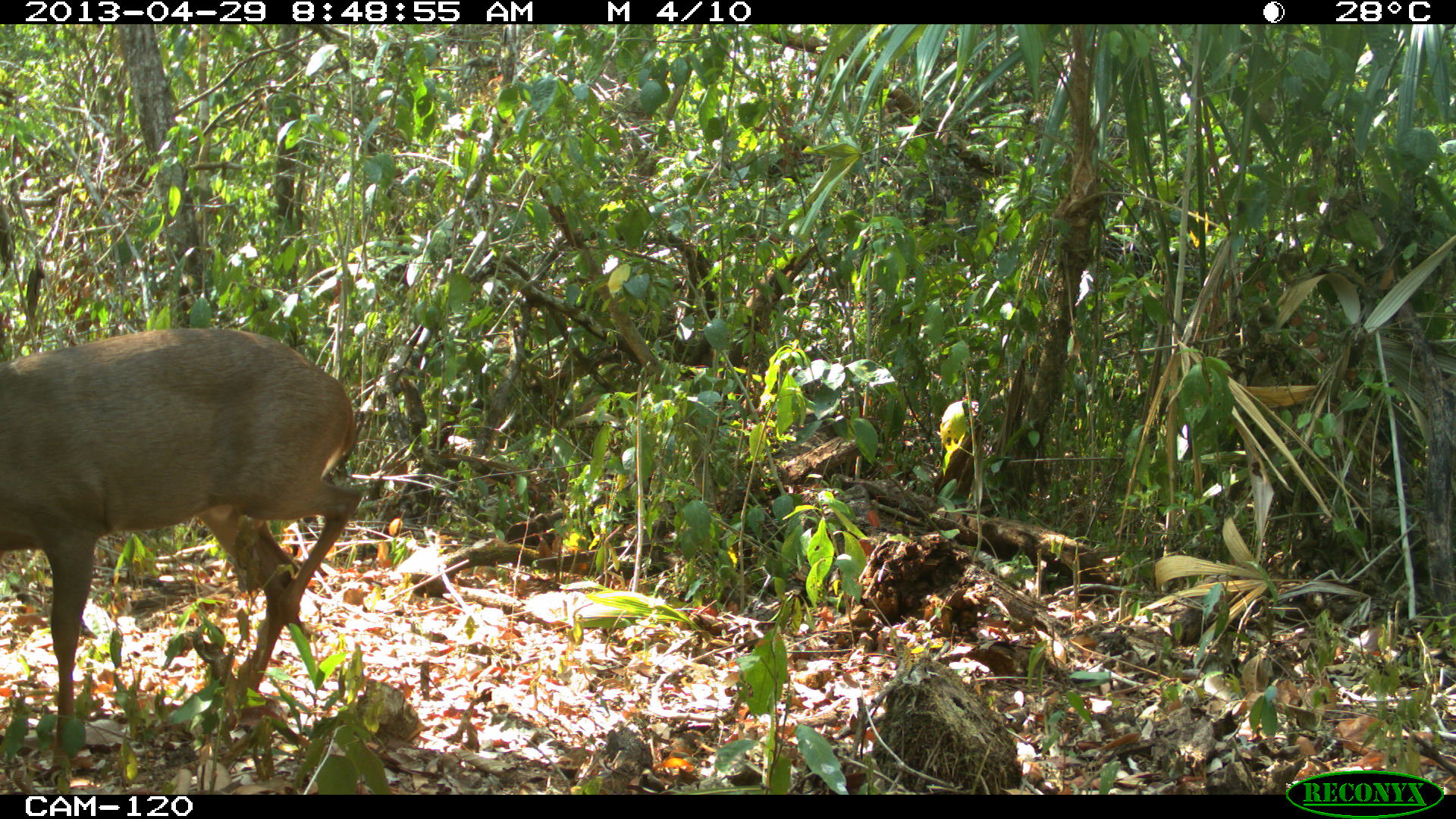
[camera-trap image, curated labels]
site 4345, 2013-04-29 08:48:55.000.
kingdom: Animalia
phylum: Chordata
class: Mammalia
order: Artiodactyla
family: Cervidae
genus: Odocoileus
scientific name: Odocoileus pandora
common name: yucatán brown brocket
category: mazama pandora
Mazama pandora (yucatán brown brocket) (Odocoileus pandora), count 1, sex male.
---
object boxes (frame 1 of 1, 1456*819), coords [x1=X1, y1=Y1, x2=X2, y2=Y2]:
mazama pandora: [x1=0, y1=321, x2=363, y2=786]